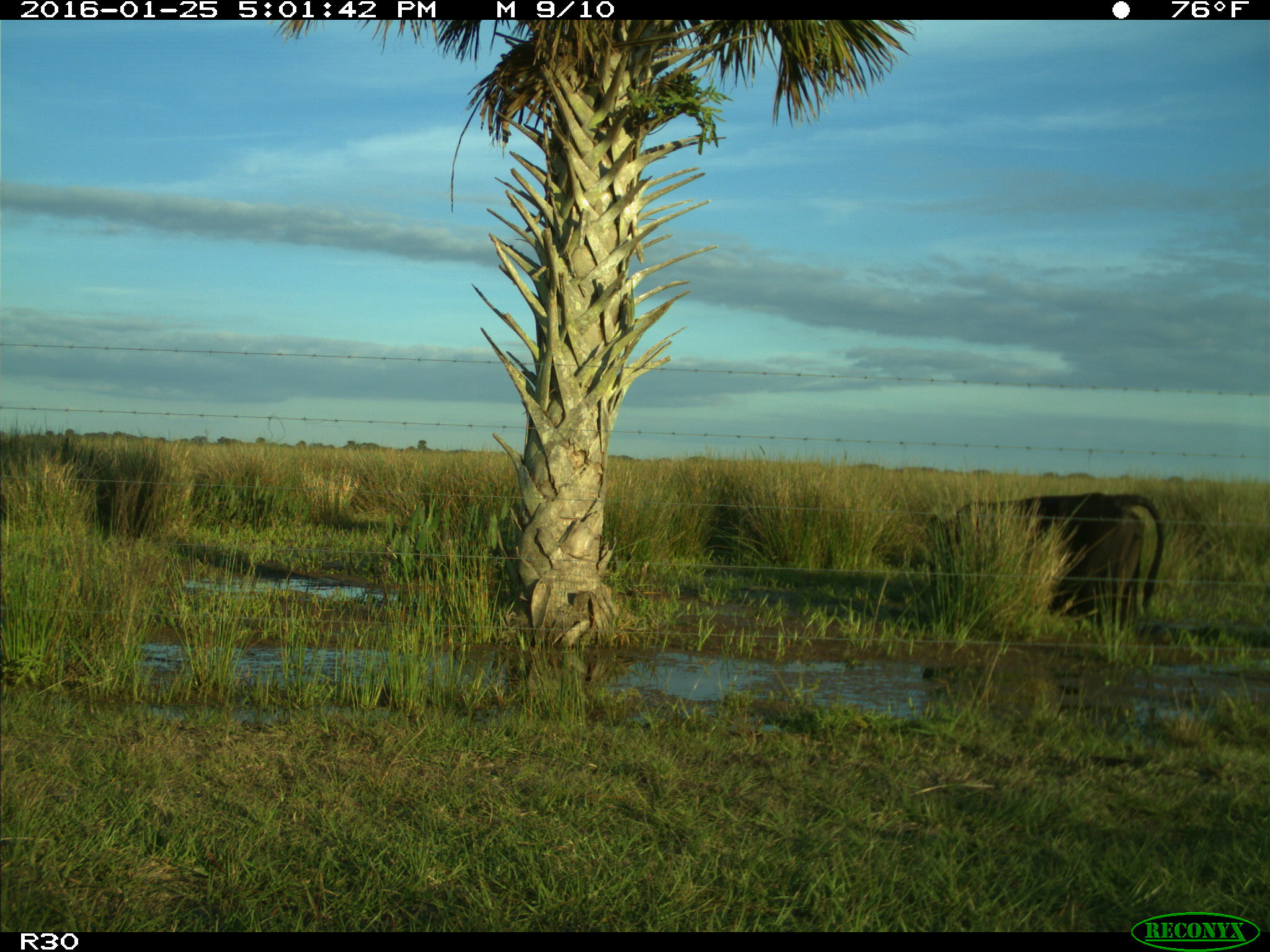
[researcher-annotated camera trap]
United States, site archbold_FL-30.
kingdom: Animalia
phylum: Chordata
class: Mammalia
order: Artiodactyla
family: Bovidae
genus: Bos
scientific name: Bos taurus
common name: domestic cow